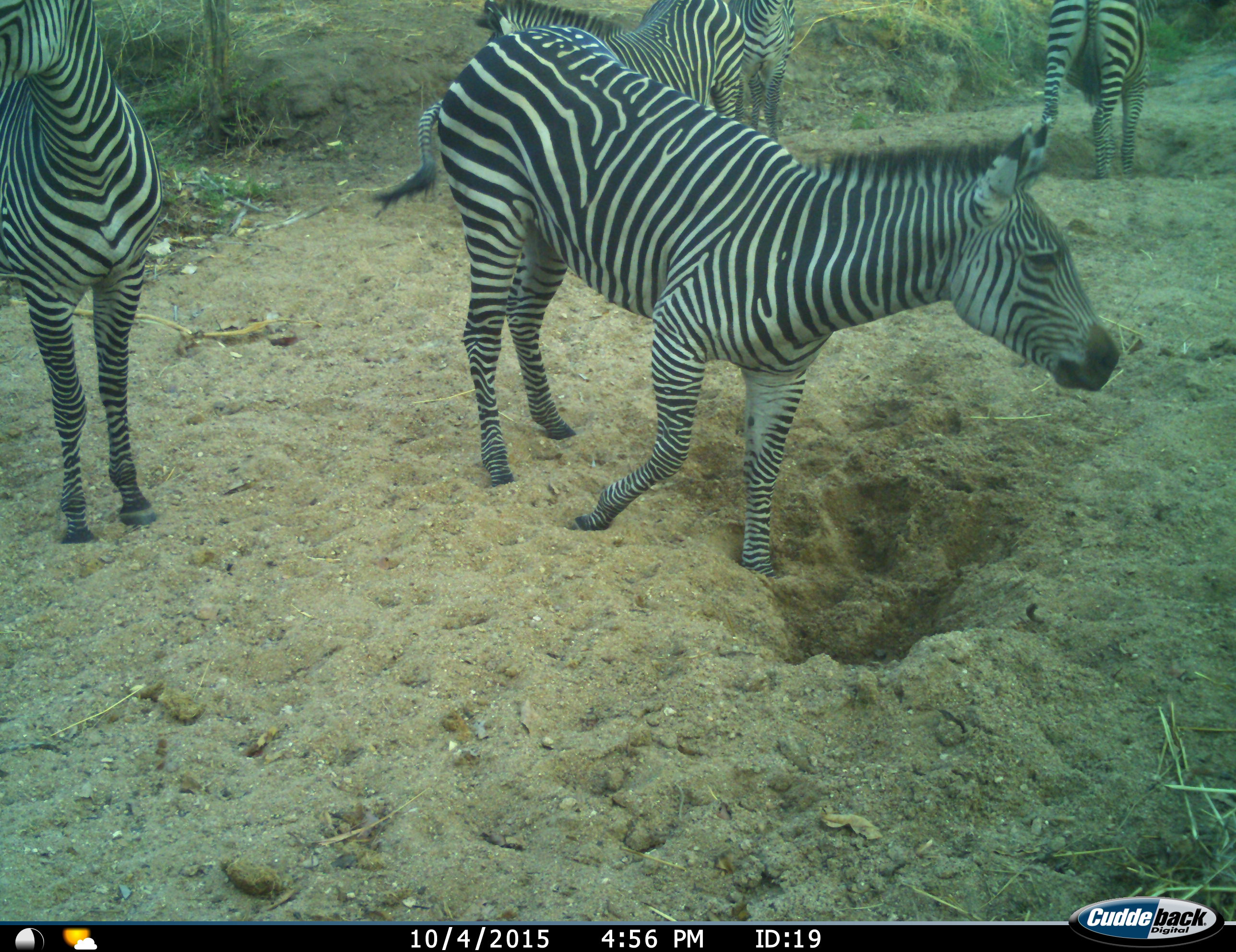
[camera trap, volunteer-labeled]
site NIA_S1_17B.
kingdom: Animalia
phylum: Chordata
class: Mammalia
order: Perissodactyla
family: Equidae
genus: Equus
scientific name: Equus quagga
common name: plains zebra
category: zebraplains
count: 5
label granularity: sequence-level